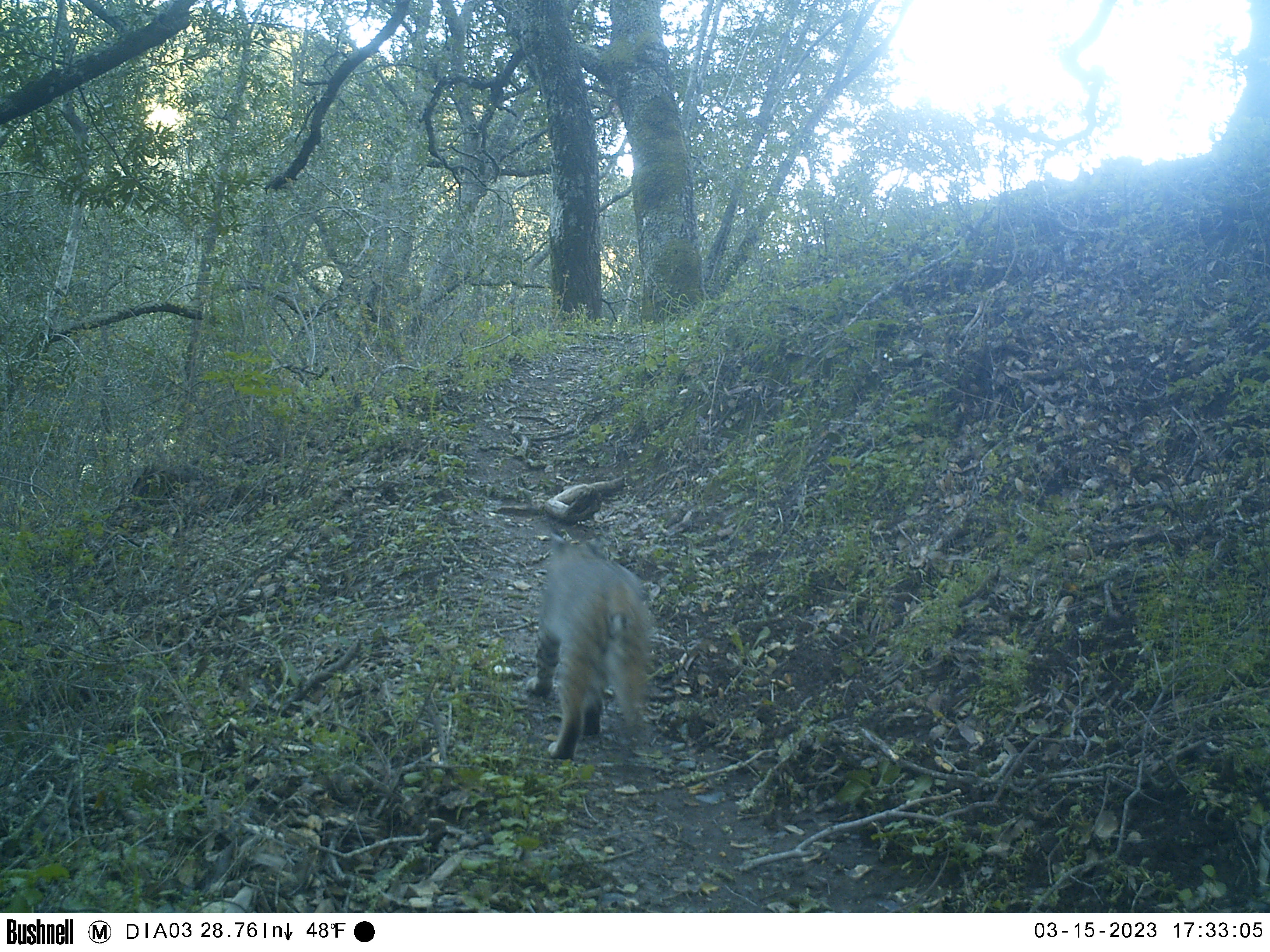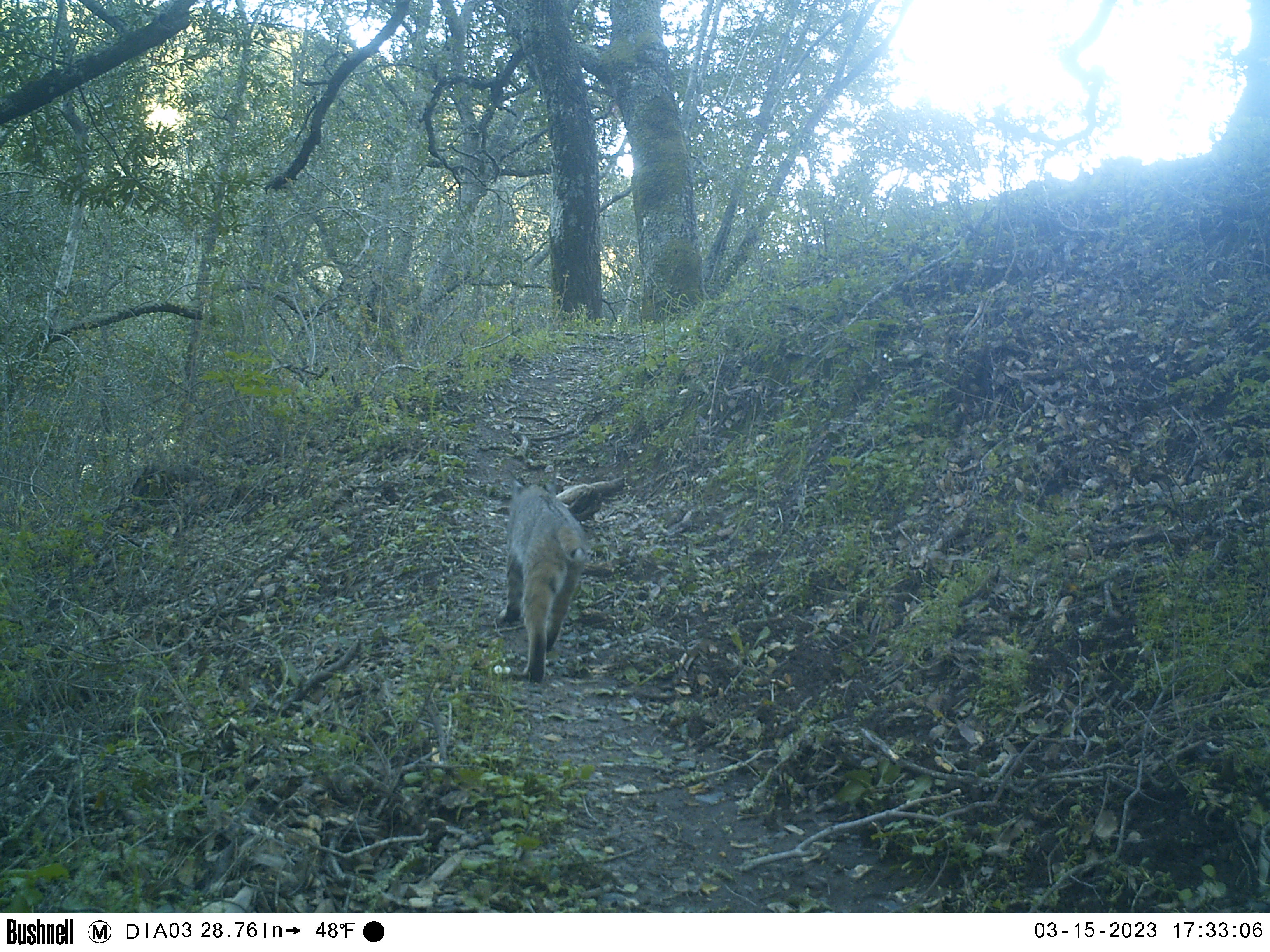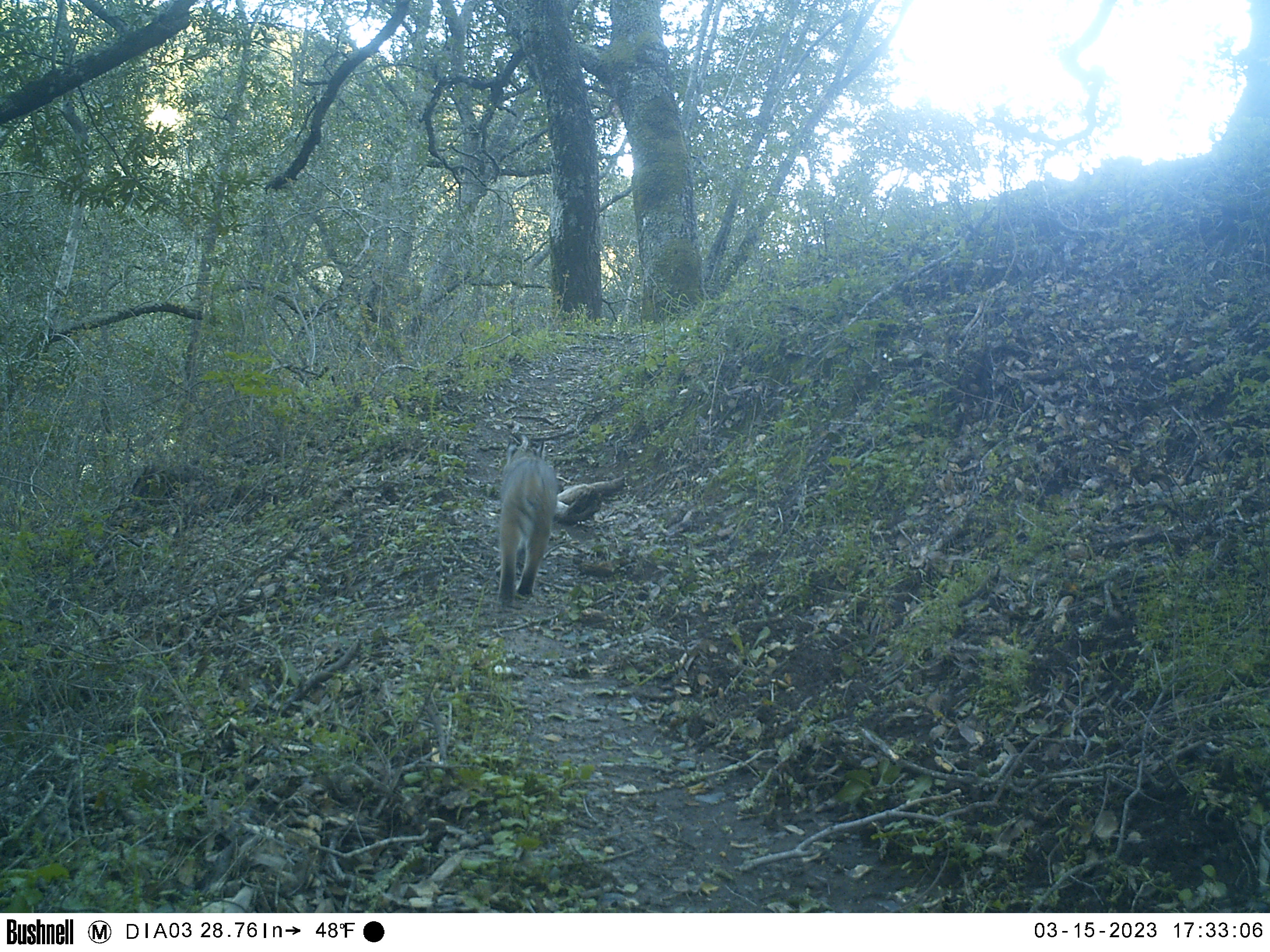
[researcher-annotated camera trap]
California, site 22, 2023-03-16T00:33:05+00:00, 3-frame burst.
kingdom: Animalia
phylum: Chordata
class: Mammalia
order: Carnivora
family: Felidae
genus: Lynx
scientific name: Lynx rufus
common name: bobcat